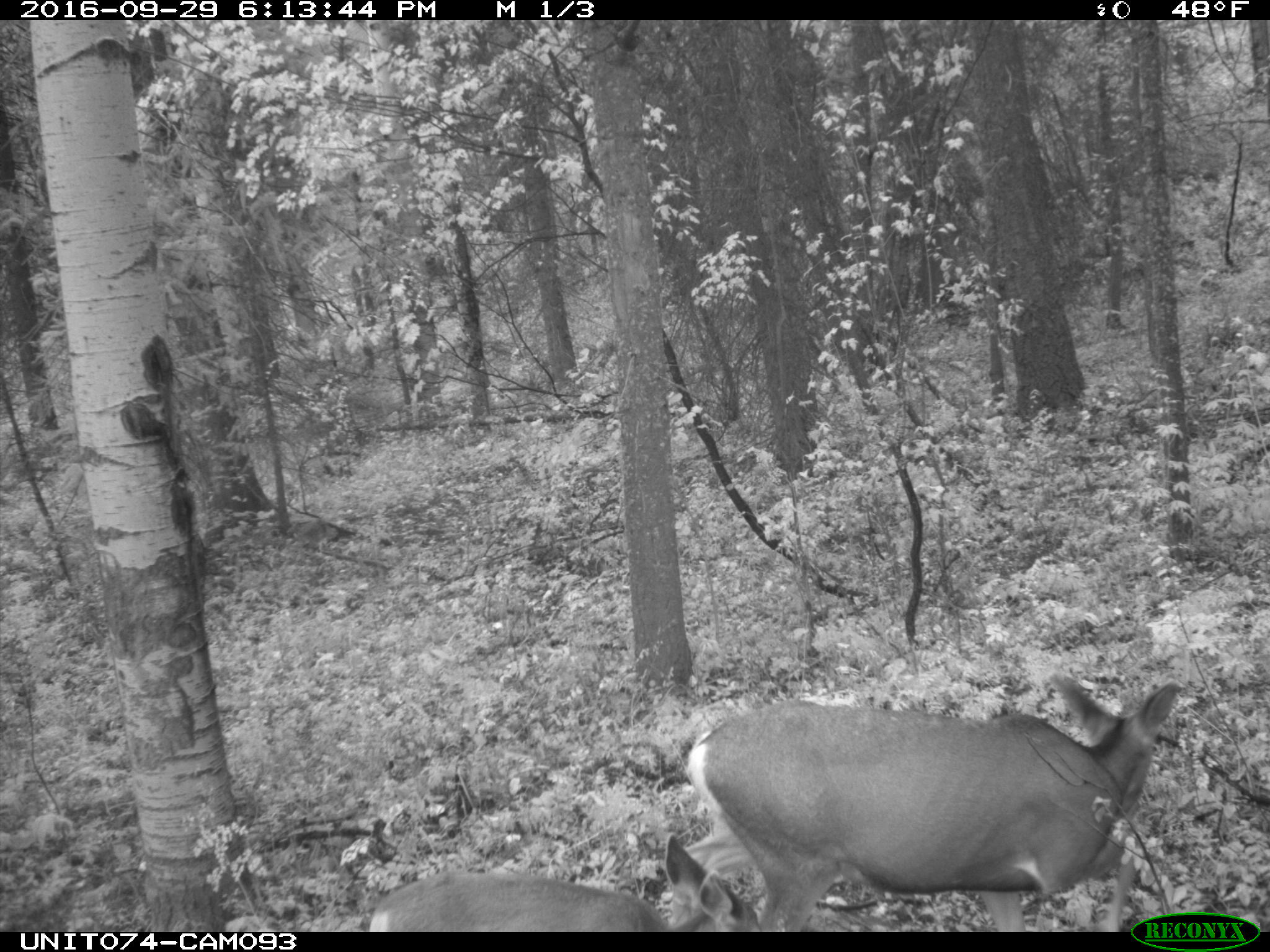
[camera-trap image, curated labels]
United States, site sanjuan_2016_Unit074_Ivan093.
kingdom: Animalia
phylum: Chordata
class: Mammalia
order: Artiodactyla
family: Cervidae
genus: Odocoileus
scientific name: Odocoileus hemionus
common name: mule deer